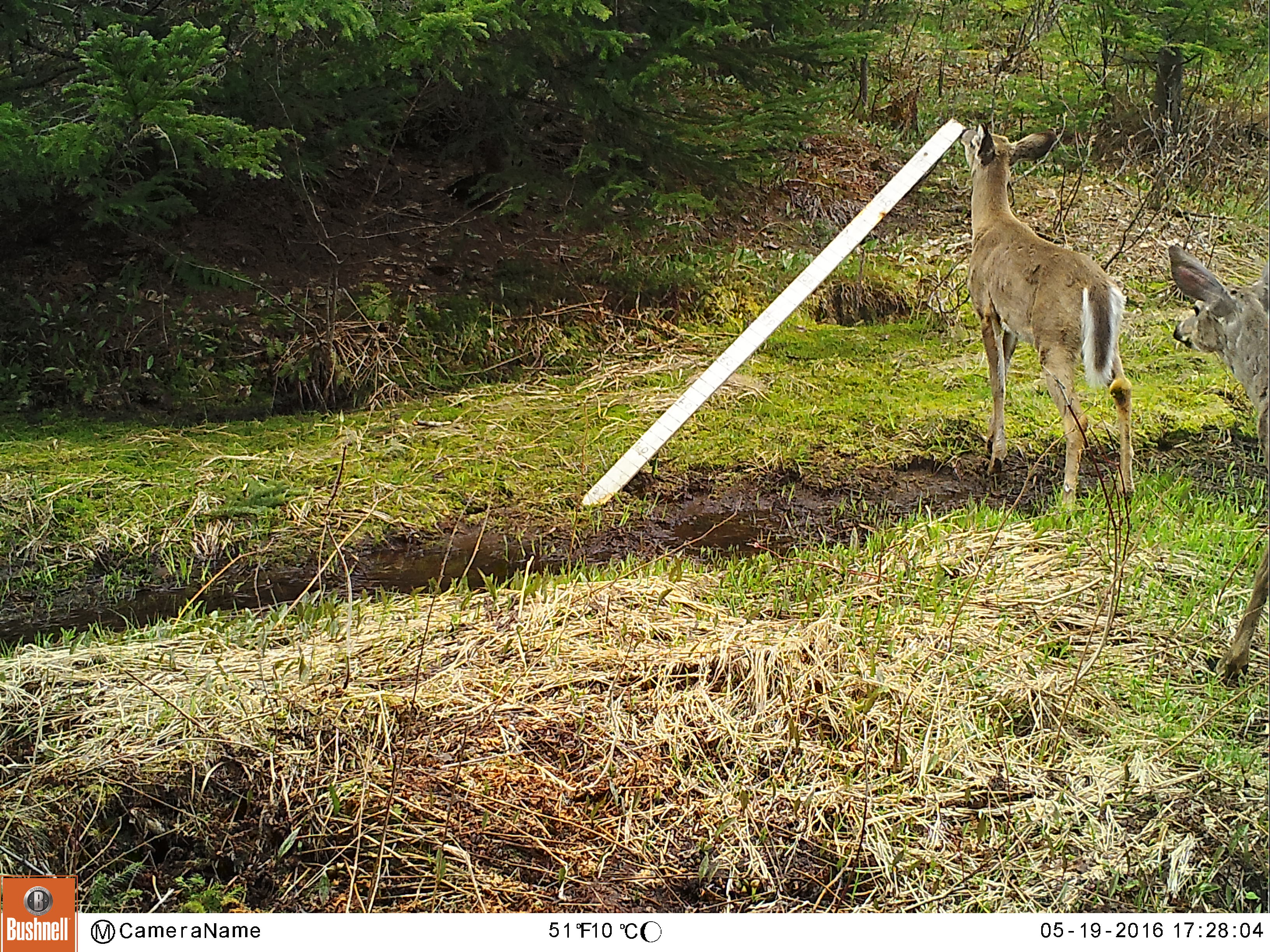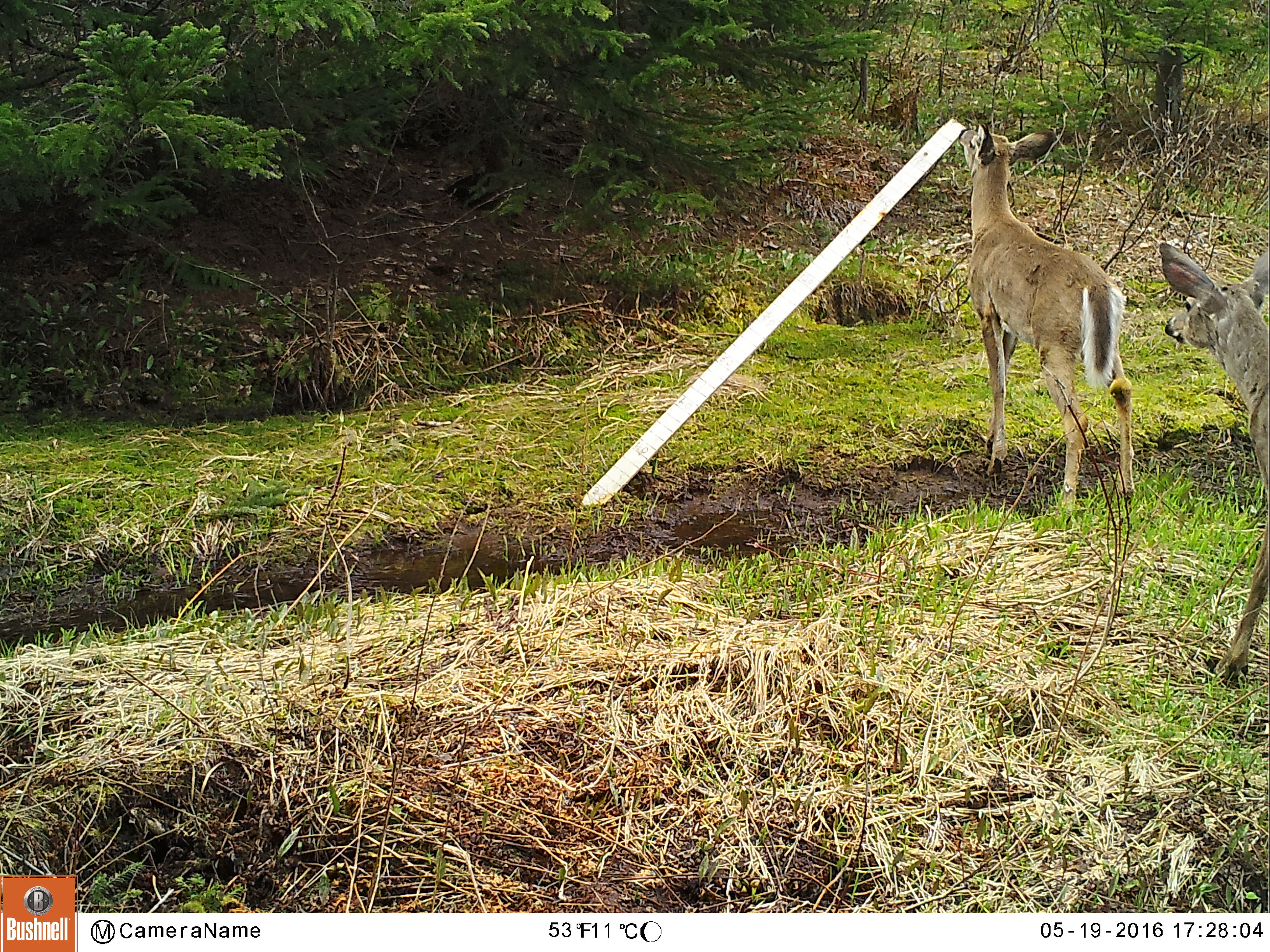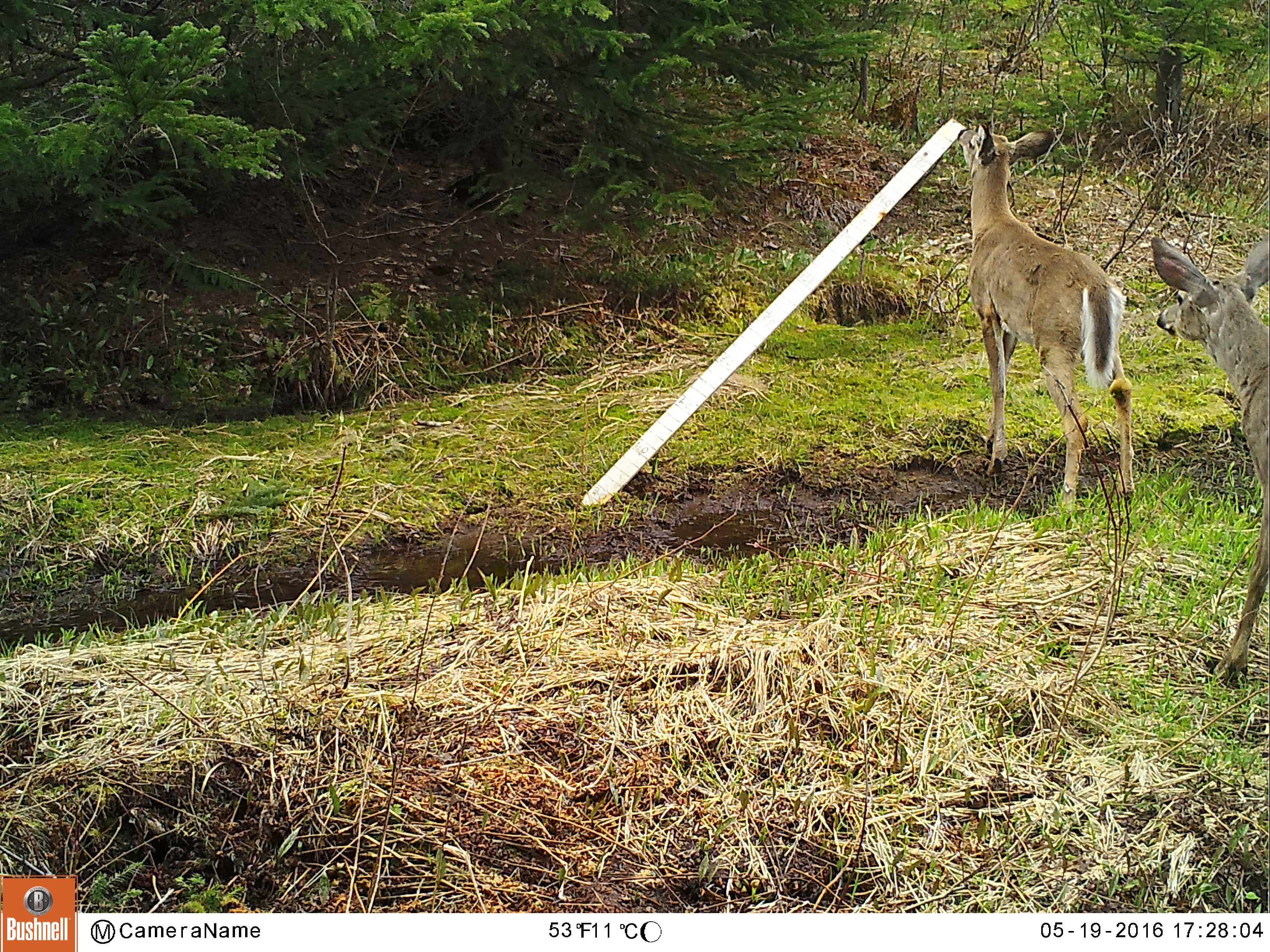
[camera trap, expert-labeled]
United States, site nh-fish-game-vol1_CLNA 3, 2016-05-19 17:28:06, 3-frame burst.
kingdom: Animalia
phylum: Chordata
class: Mammalia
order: Artiodactyla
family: Cervidae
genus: Odocoileus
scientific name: Odocoileus virginianus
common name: white-tailed deer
White-tailed deer (Odocoileus virginianus).